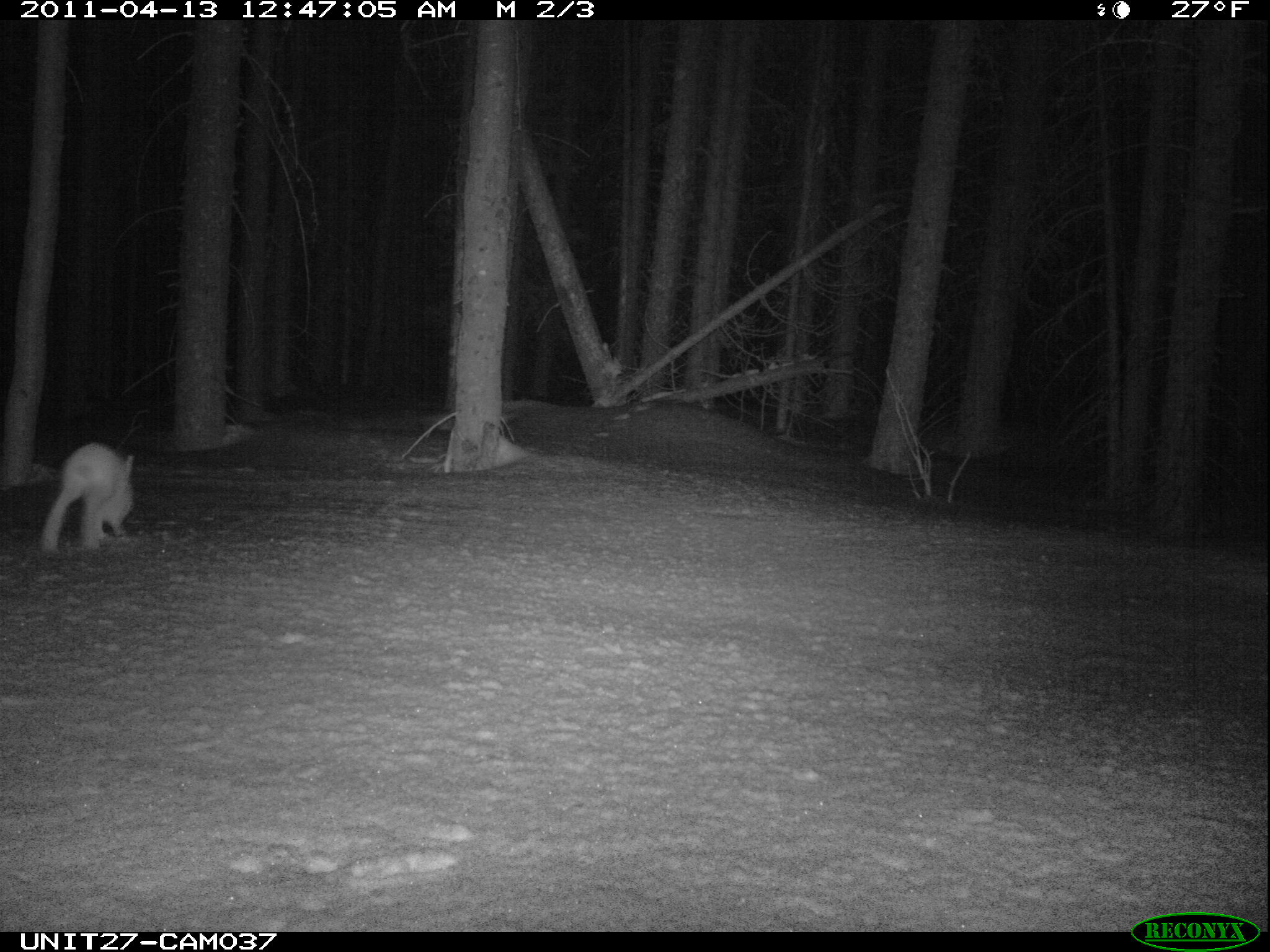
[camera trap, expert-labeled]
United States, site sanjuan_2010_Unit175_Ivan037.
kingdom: Animalia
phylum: Chordata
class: Mammalia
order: Lagomorpha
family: Leporidae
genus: Lepus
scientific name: Lepus americanus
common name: snowshoe hare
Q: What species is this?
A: Lepus americanus (snowshoe hare).